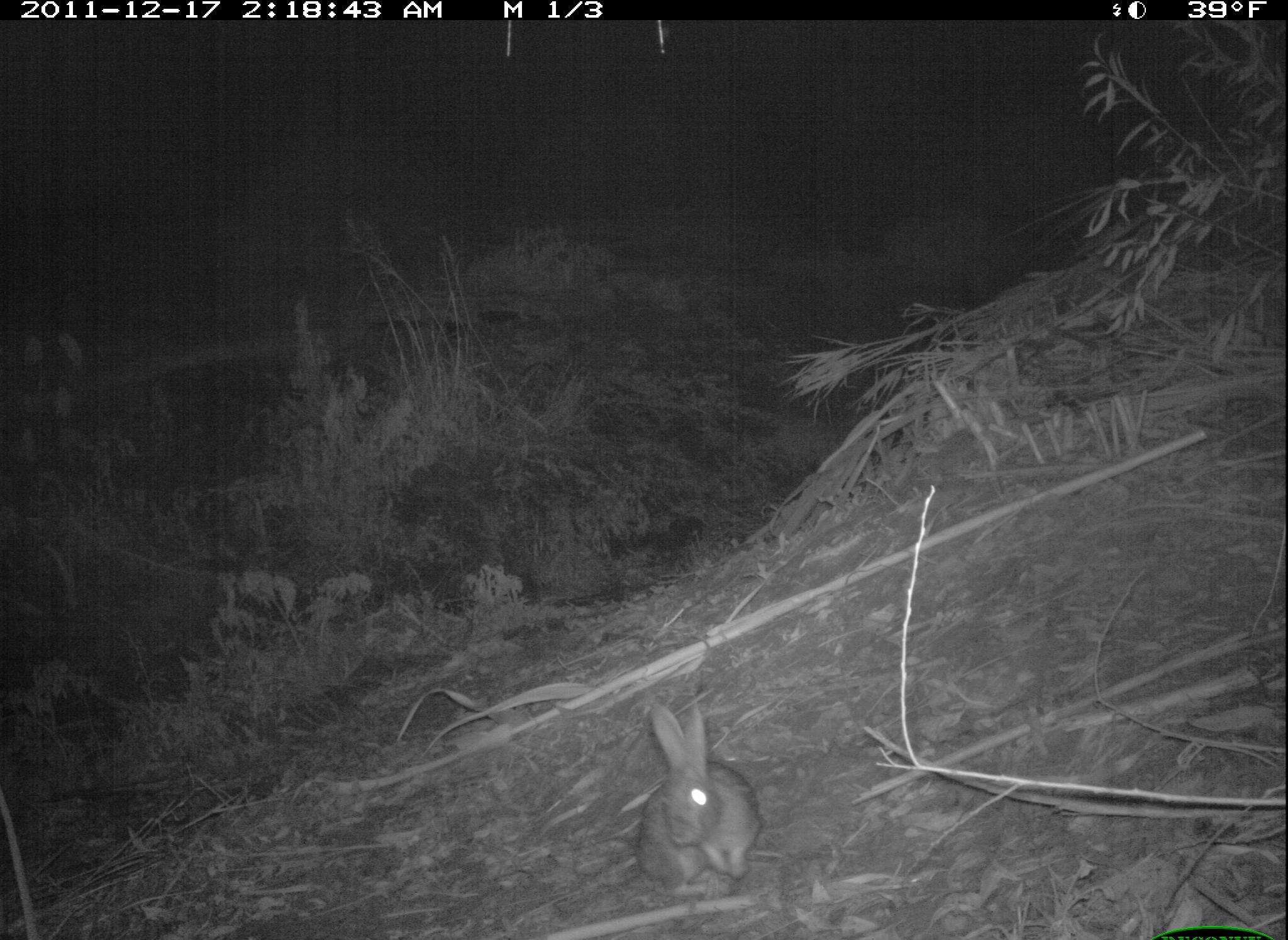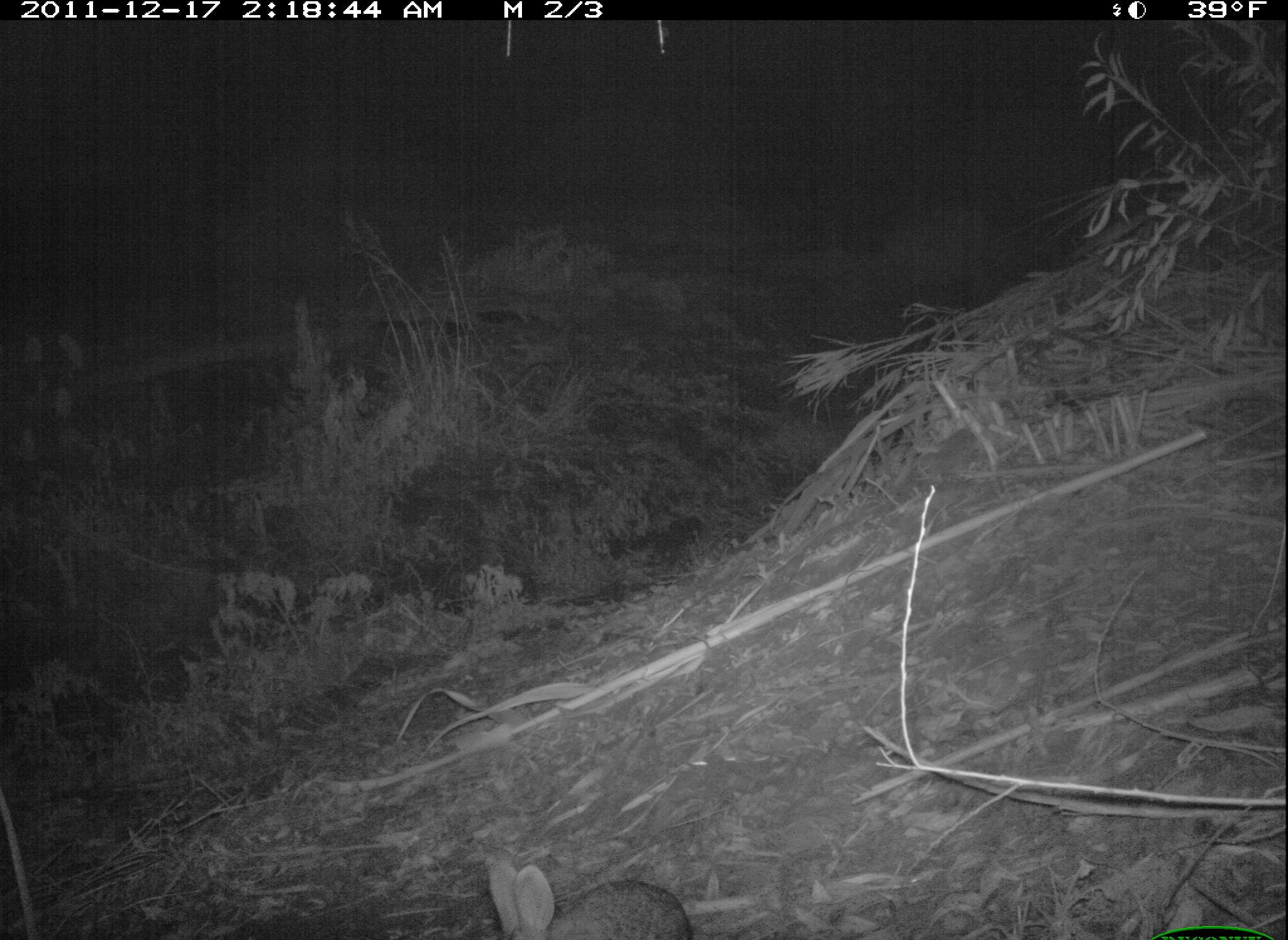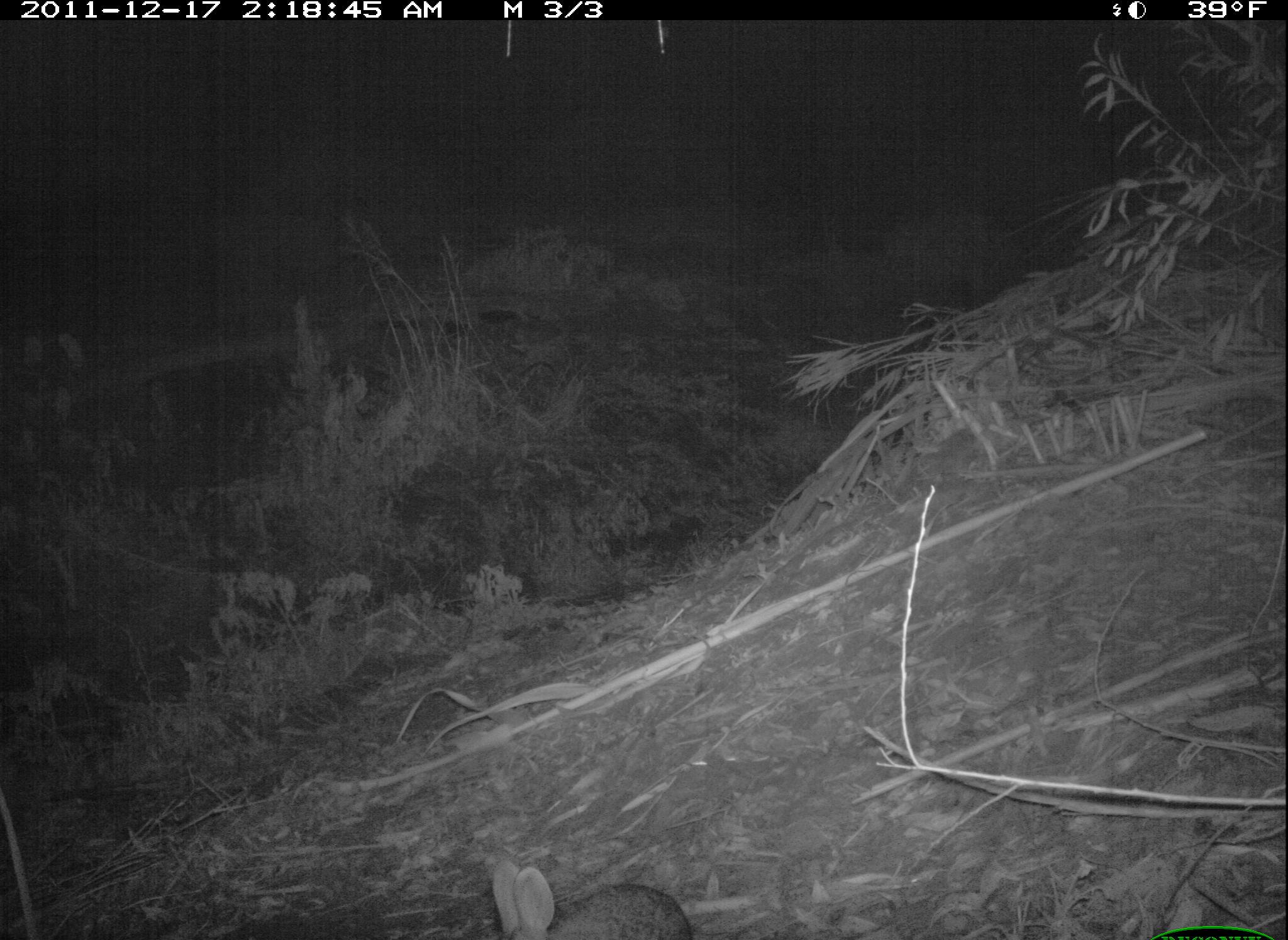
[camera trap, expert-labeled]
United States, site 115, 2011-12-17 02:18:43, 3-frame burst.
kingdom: Animalia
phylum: Chordata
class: Mammalia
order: Lagomorpha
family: Leporidae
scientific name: Leporidae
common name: rabbits and hares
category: rabbit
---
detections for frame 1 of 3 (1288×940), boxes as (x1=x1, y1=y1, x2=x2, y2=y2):
rabbit: (x1=620, y1=685, x2=773, y2=892)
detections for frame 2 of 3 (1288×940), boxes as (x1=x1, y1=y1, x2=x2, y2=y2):
rabbit: (x1=462, y1=821, x2=702, y2=940)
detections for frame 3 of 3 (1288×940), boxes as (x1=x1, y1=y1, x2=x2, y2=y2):
rabbit: (x1=480, y1=849, x2=692, y2=937)